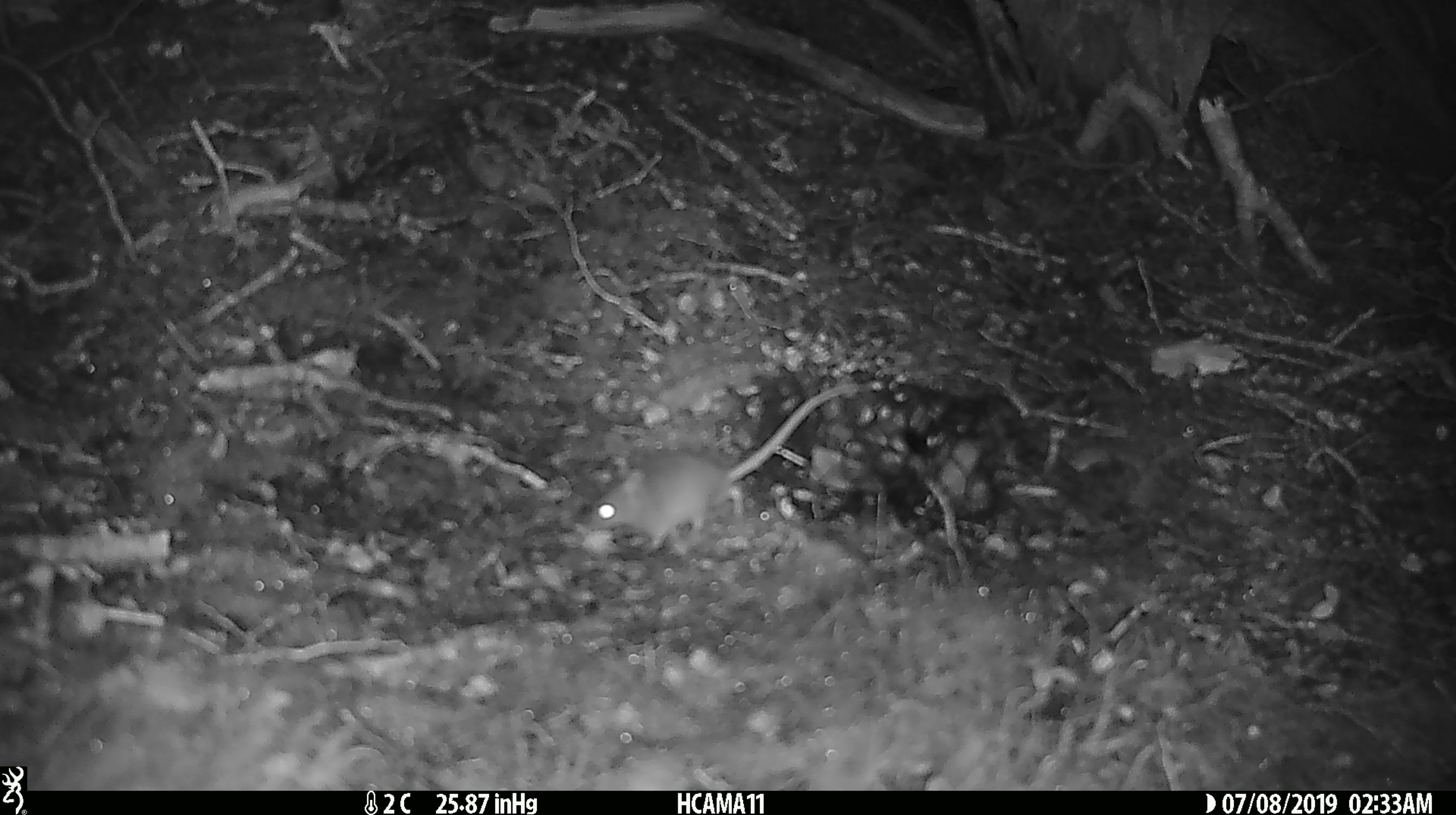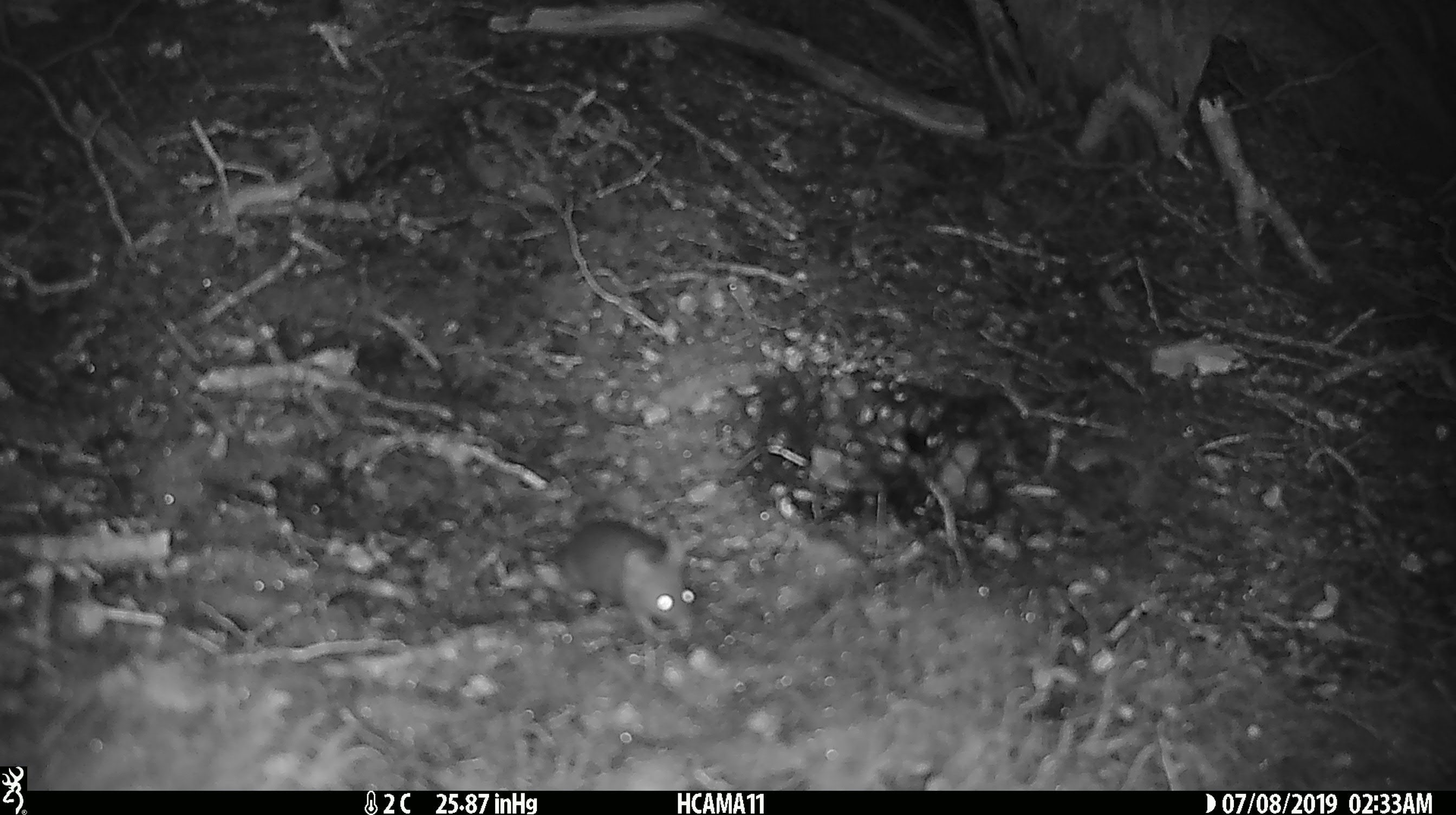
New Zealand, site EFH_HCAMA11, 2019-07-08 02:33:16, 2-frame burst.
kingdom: Animalia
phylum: Chordata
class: Mammalia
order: Rodentia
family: Muridae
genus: Mus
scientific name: Mus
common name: mouse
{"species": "mouse (Mus)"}